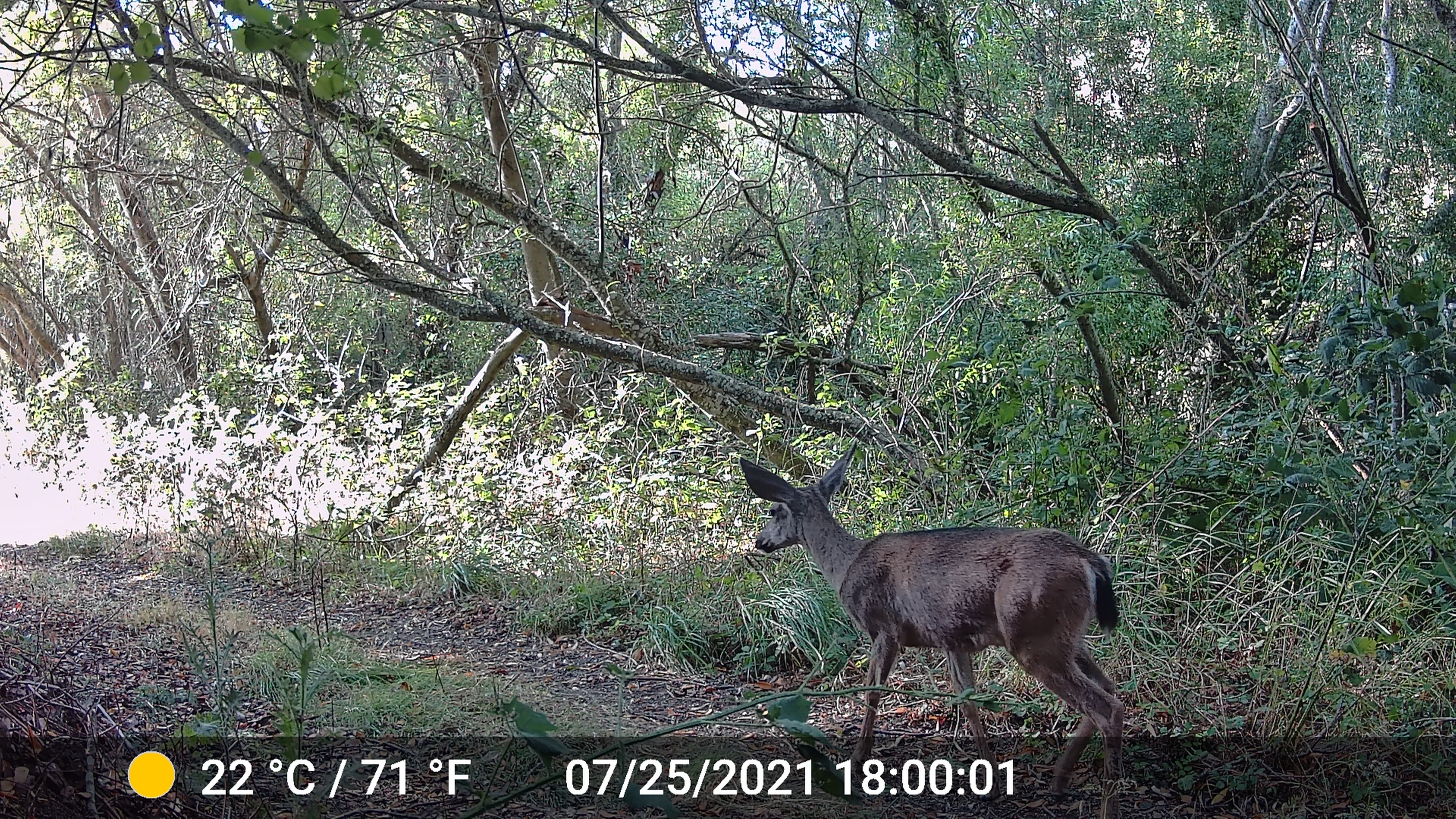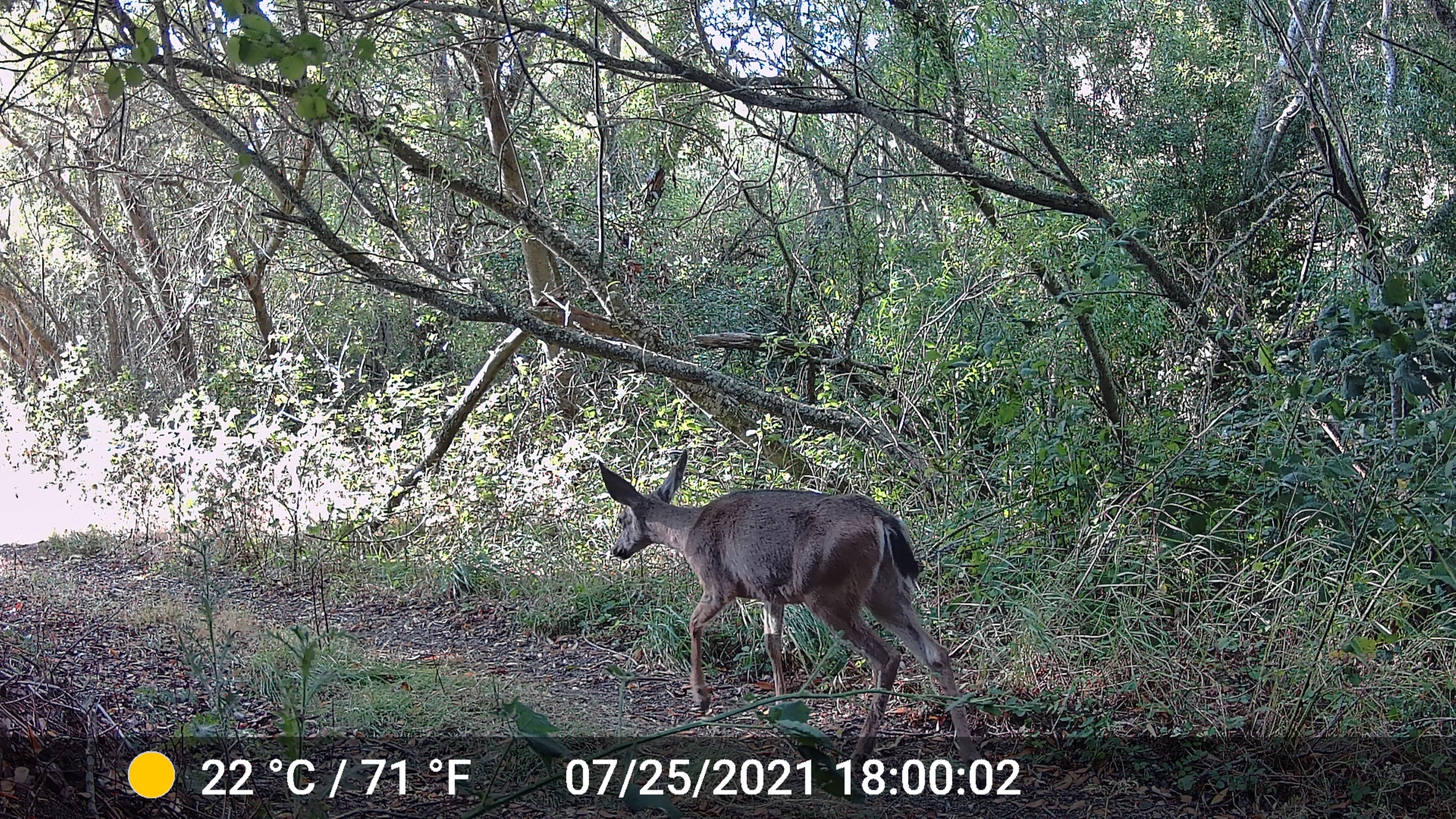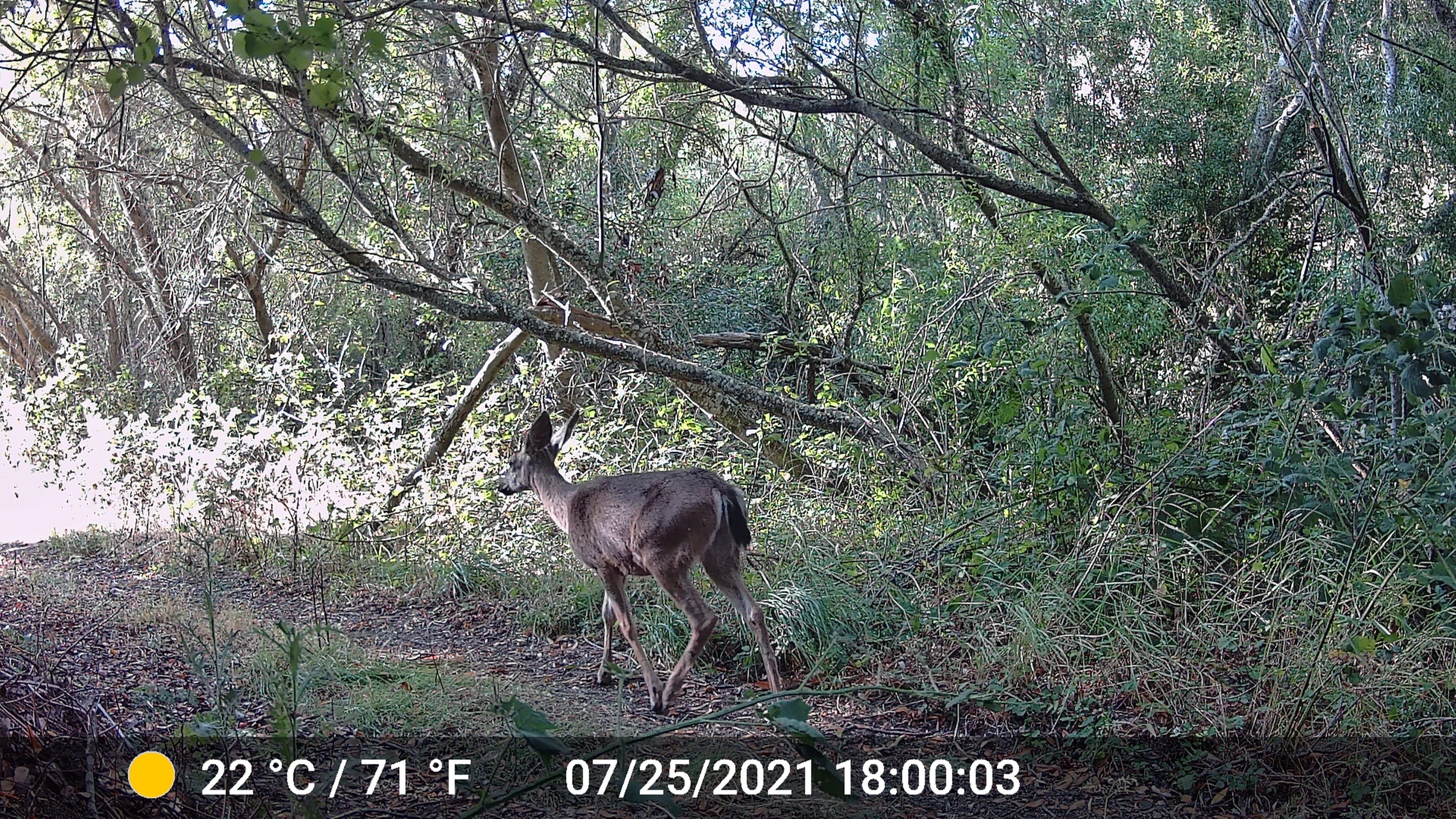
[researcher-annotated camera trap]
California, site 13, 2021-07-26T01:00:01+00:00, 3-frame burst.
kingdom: Animalia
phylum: Chordata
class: Mammalia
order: Artiodactyla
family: Cervidae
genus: Odocoileus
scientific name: Odocoileus hemionus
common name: mule deer